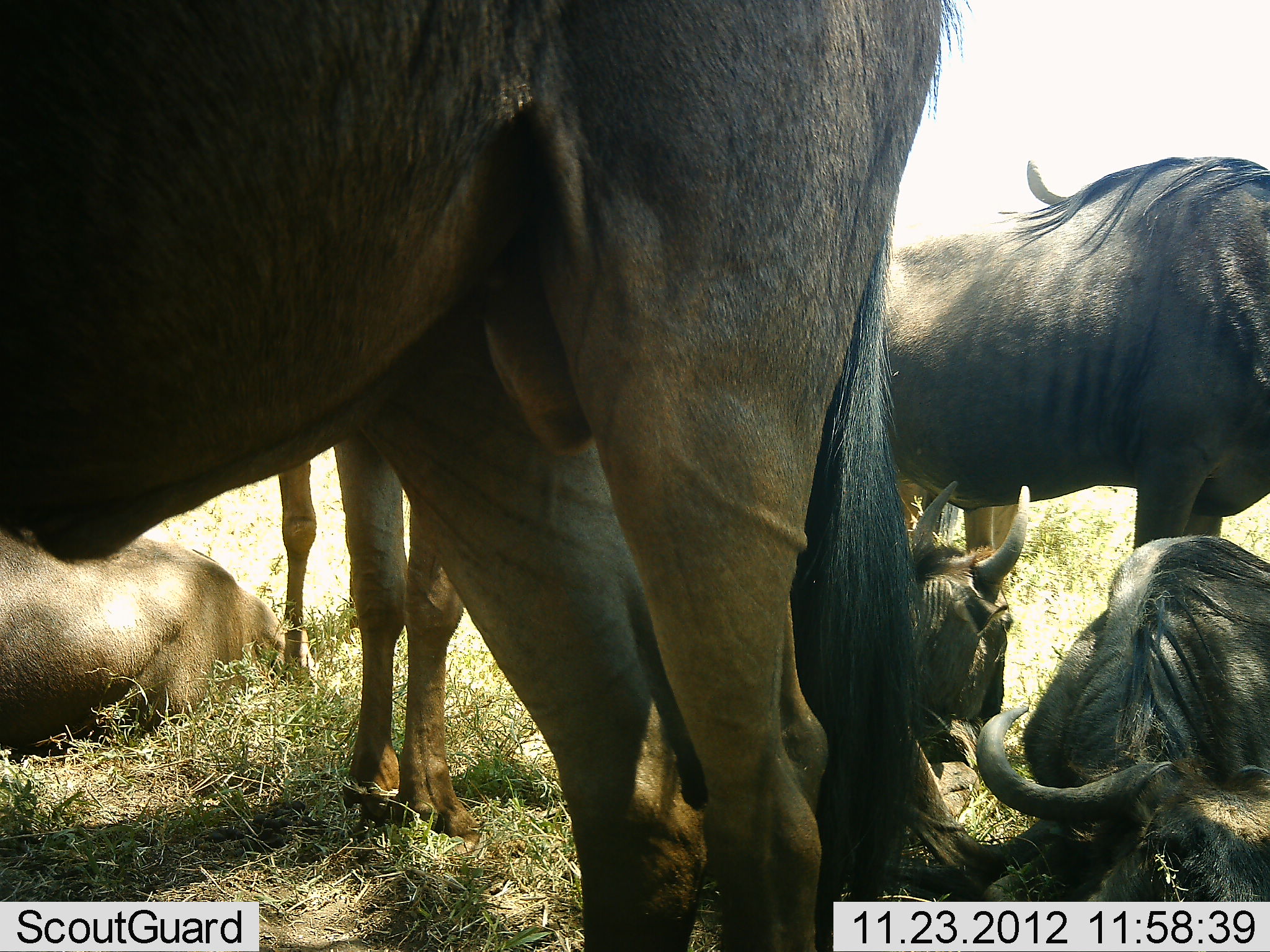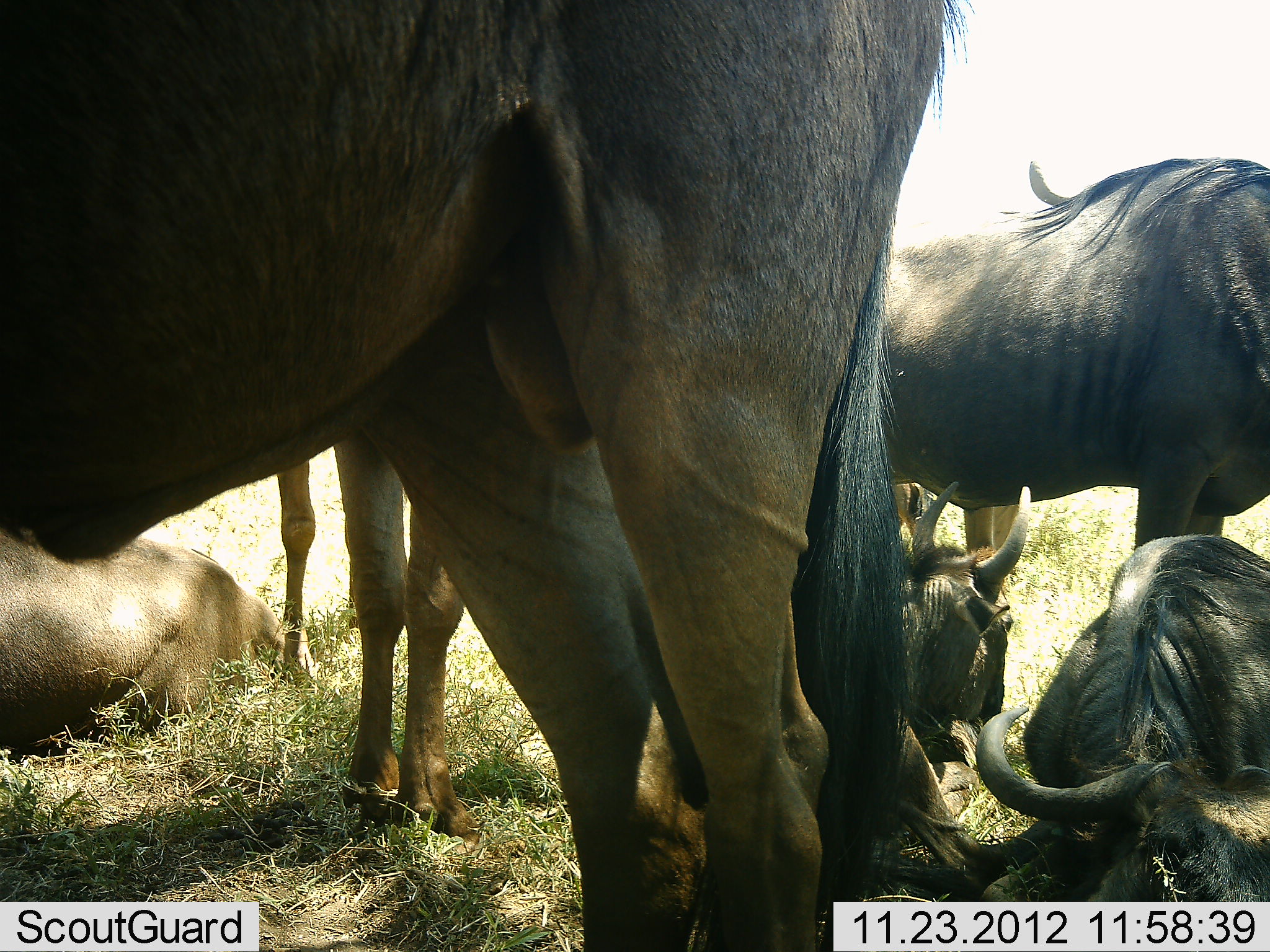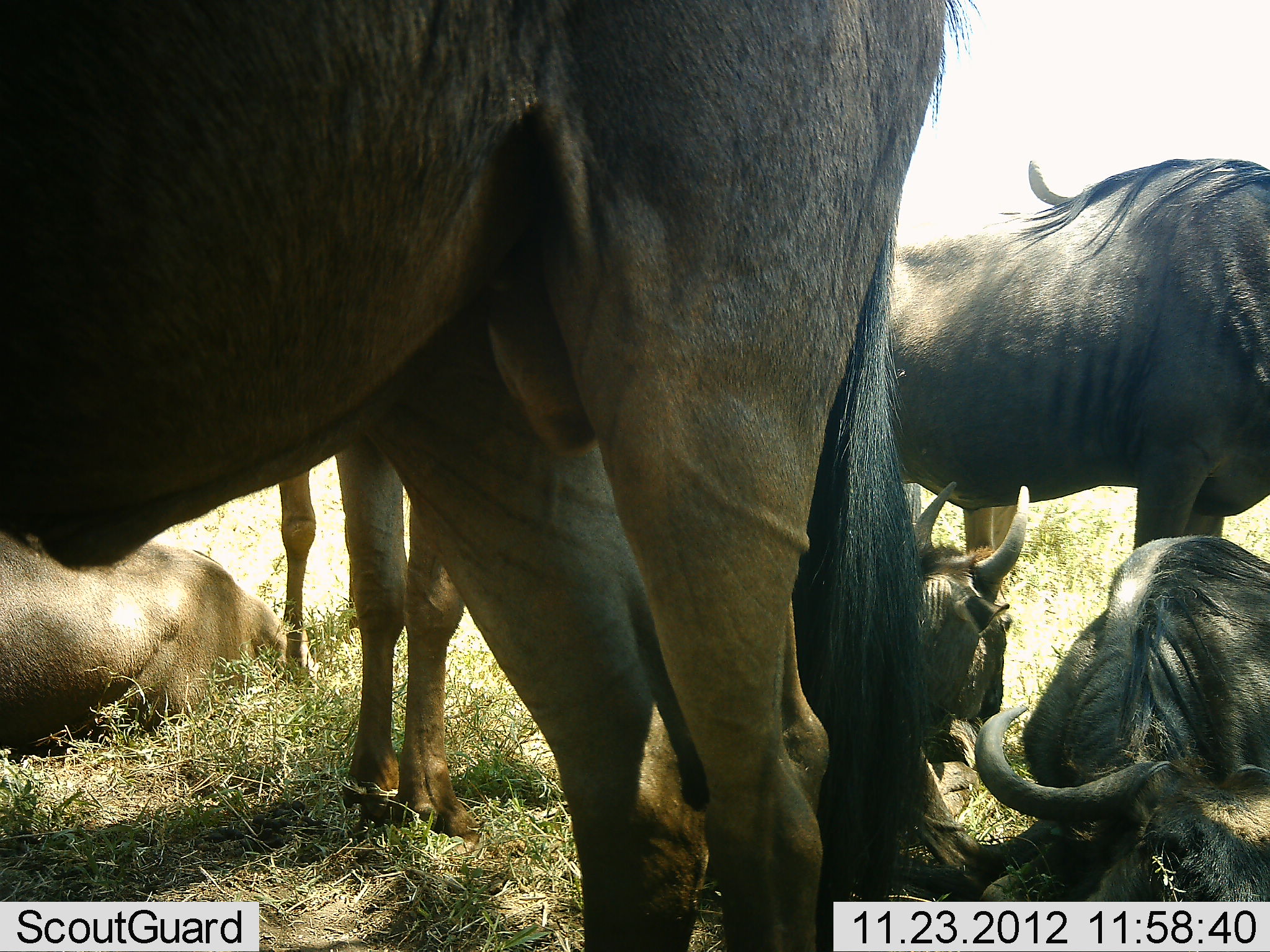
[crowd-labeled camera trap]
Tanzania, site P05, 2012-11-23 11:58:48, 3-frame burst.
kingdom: Animalia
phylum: Chordata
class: Mammalia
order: Artiodactyla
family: Bovidae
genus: Connochaetes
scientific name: Connochaetes taurinus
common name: blue wildebeest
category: wildebeest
Wildebeest (blue wildebeest) (Connochaetes taurinus), count 6. Behavior (volunteer vote fractions): standing 90%, resting 100%, moving 0%, interacting 0%. Young present (vote fraction): 0%. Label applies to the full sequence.